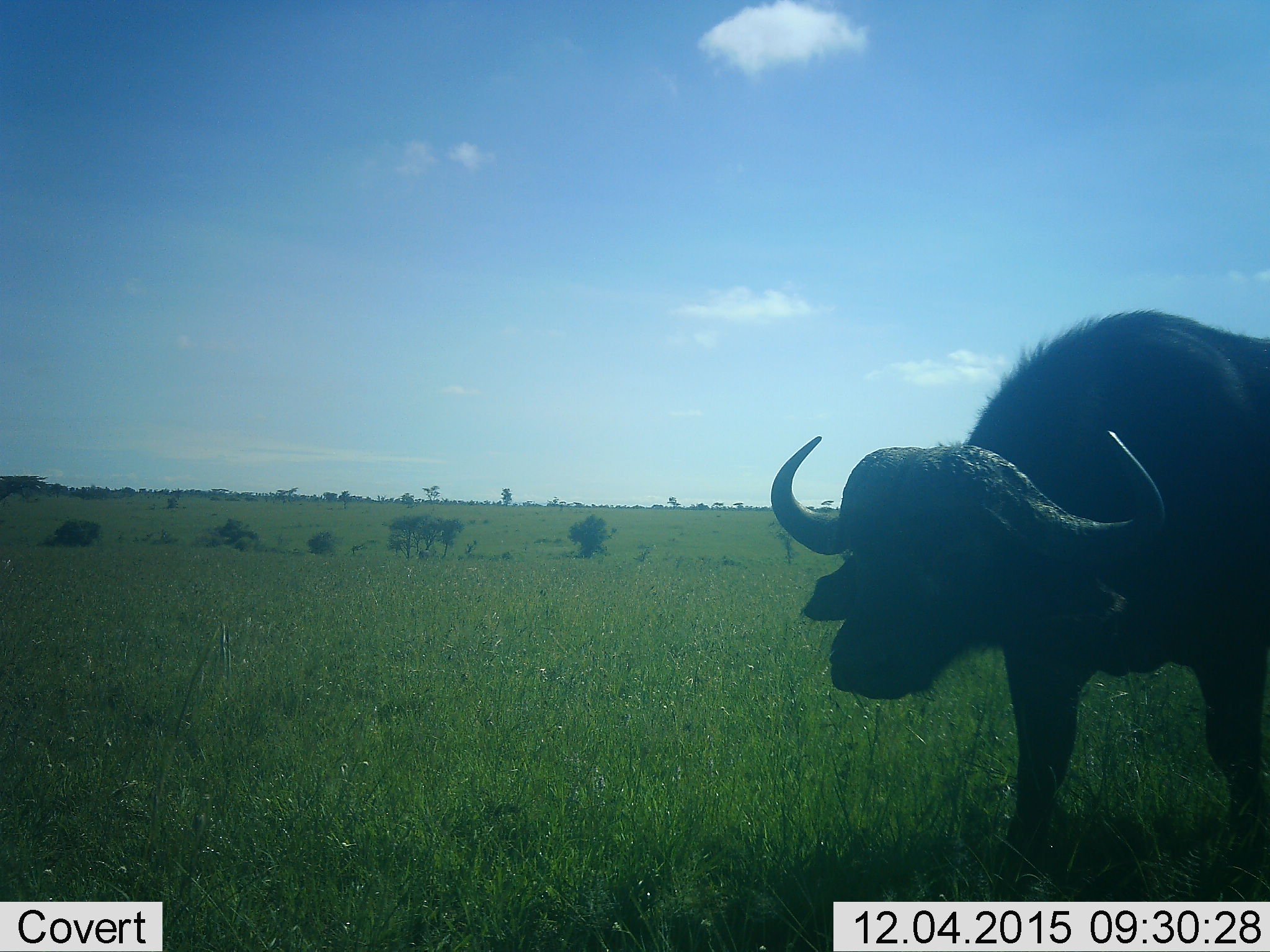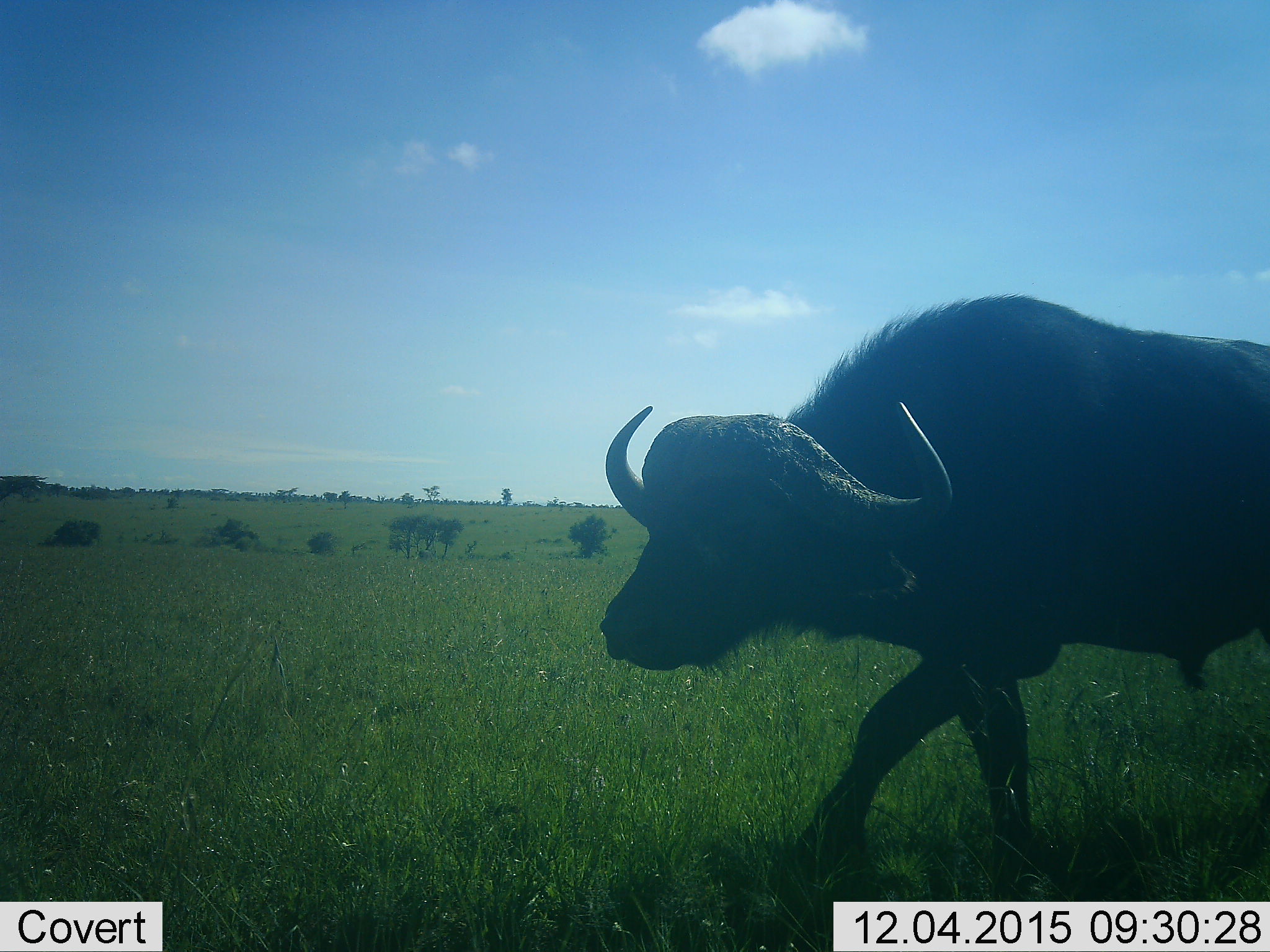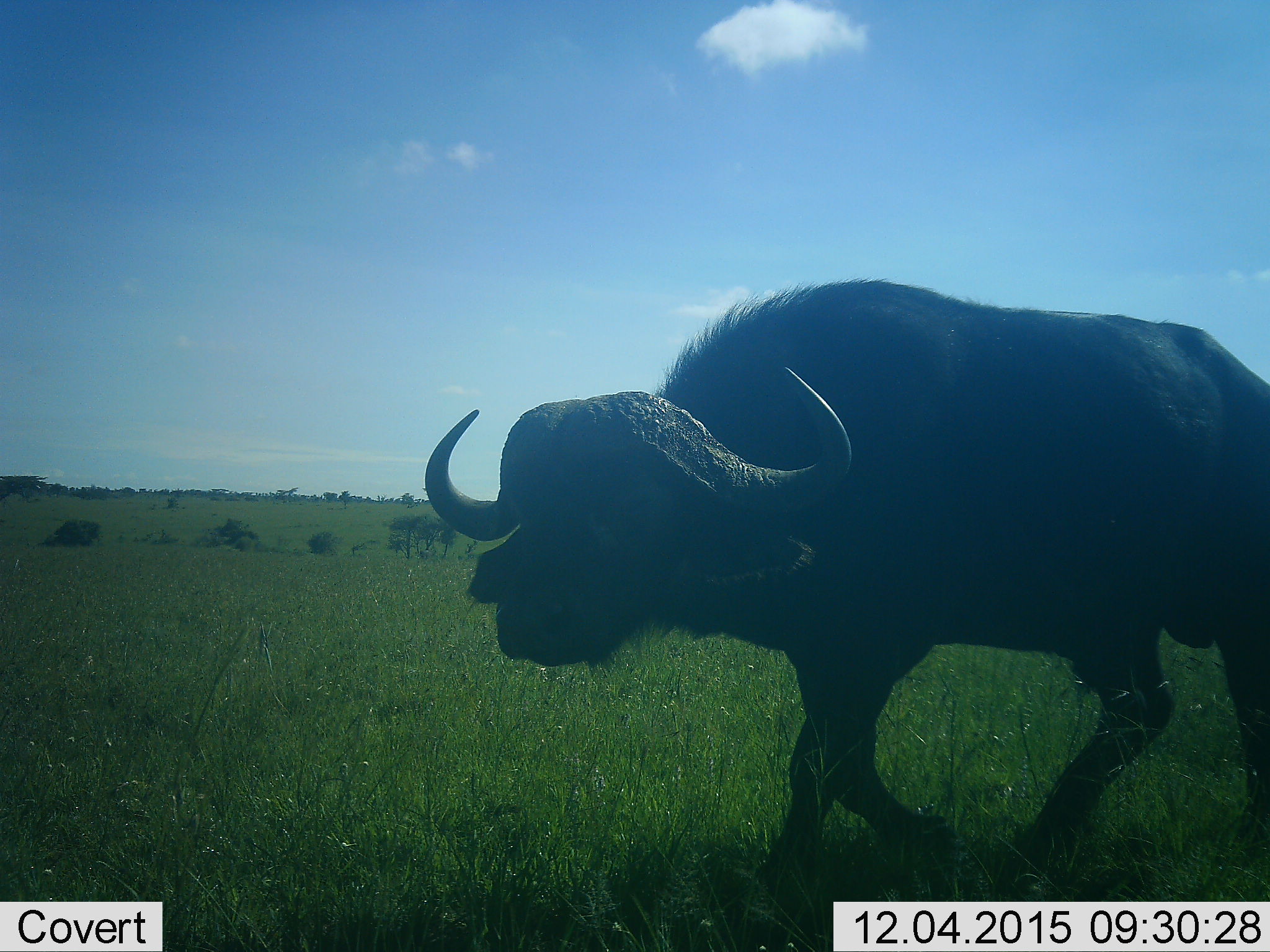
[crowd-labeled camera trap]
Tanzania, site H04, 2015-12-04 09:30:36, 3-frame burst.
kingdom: Animalia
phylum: Chordata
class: Mammalia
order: Artiodactyla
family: Bovidae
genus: Syncerus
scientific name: Syncerus caffer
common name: cape buffalo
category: buffalo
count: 1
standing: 20%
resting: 0%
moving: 90%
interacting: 0%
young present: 0%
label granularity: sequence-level